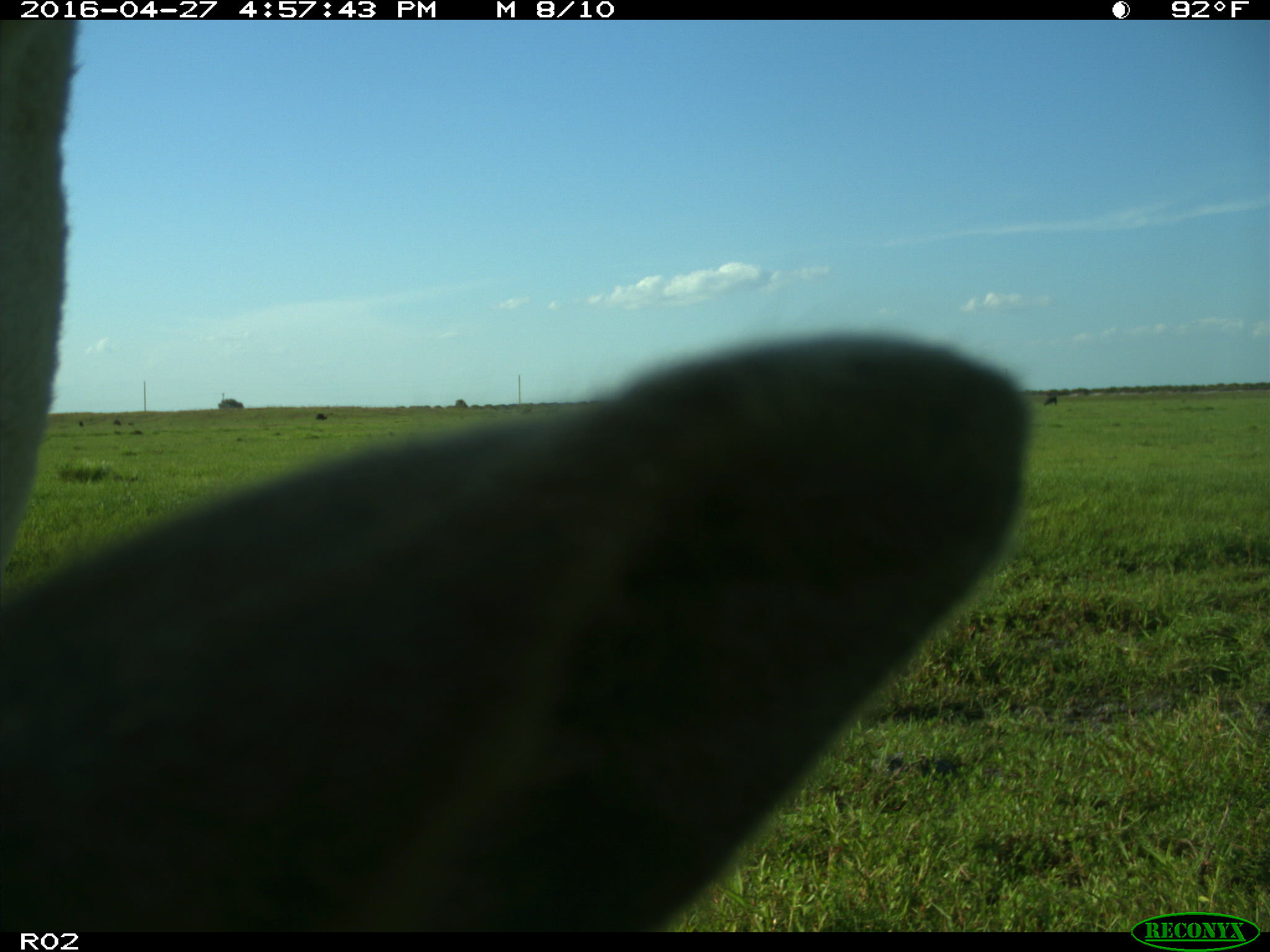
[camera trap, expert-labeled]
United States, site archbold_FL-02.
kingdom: Animalia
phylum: Chordata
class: Mammalia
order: Artiodactyla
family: Bovidae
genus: Bos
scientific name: Bos taurus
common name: domestic cow